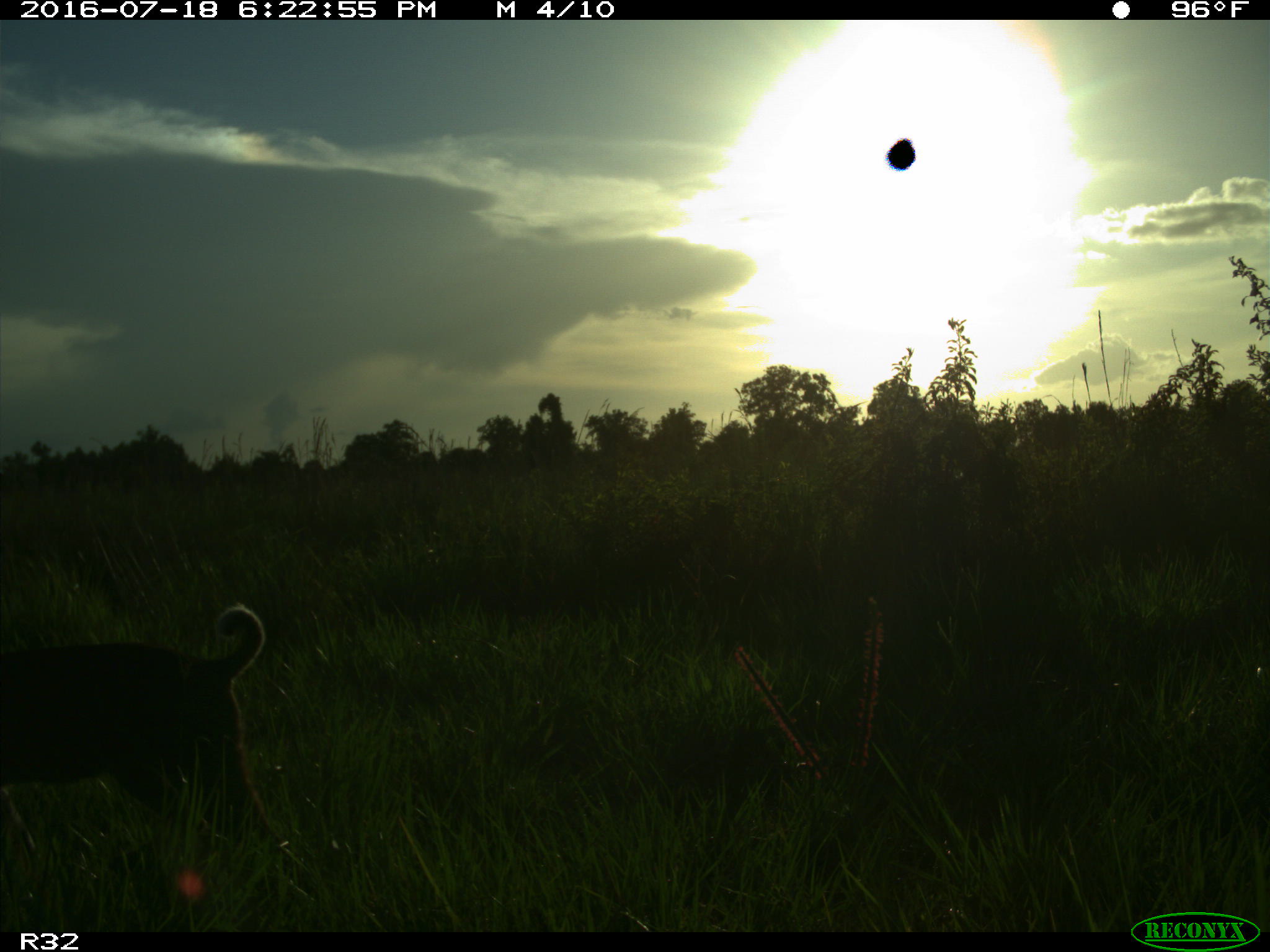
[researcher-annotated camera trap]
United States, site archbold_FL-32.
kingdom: Animalia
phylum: Chordata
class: Mammalia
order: Carnivora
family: Felidae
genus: Lynx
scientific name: Lynx rufus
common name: bobcat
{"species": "Lynx rufus (bobcat)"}